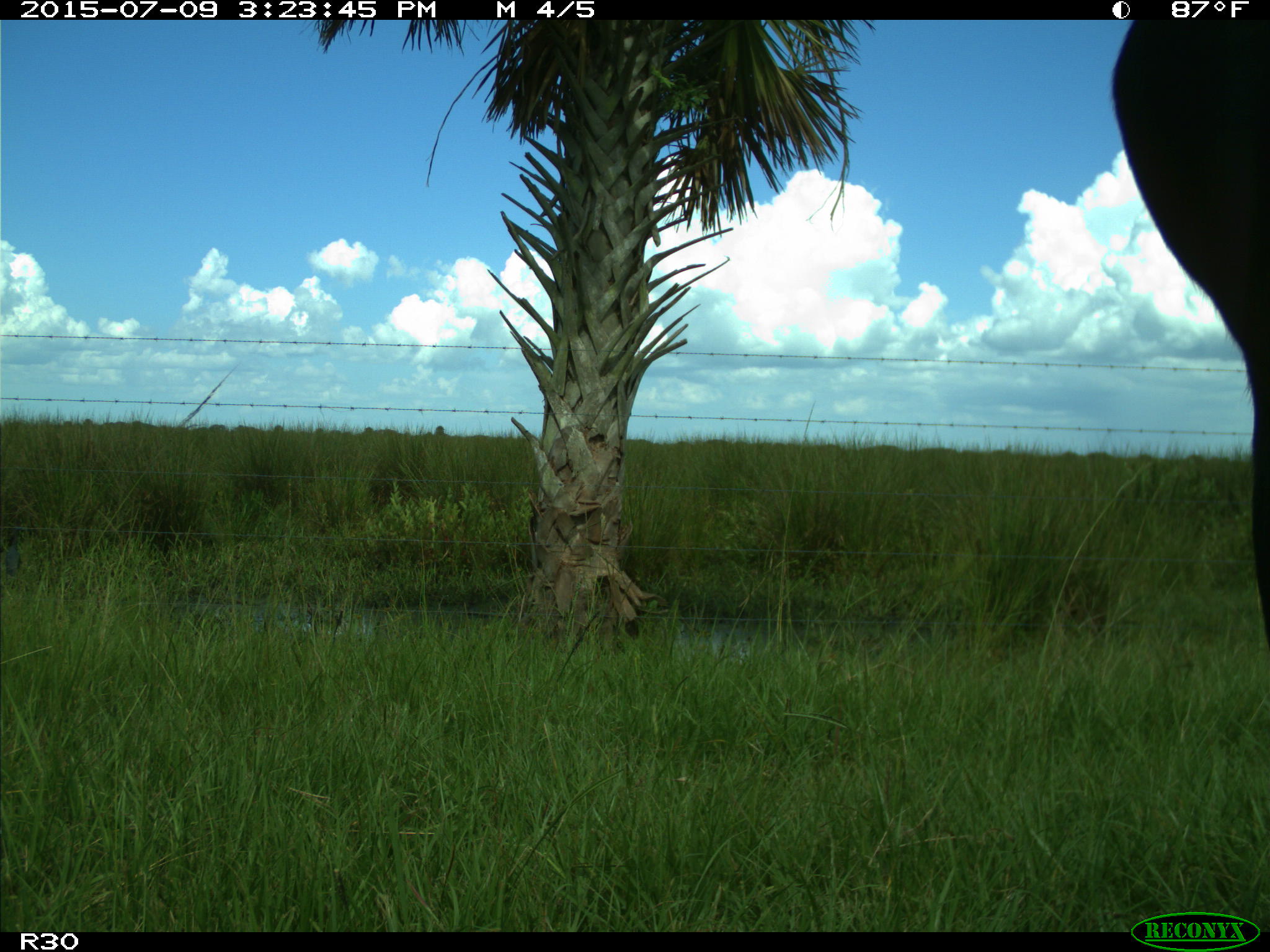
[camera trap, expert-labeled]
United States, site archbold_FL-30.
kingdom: Animalia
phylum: Chordata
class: Mammalia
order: Artiodactyla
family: Bovidae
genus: Bos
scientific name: Bos taurus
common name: domestic cow